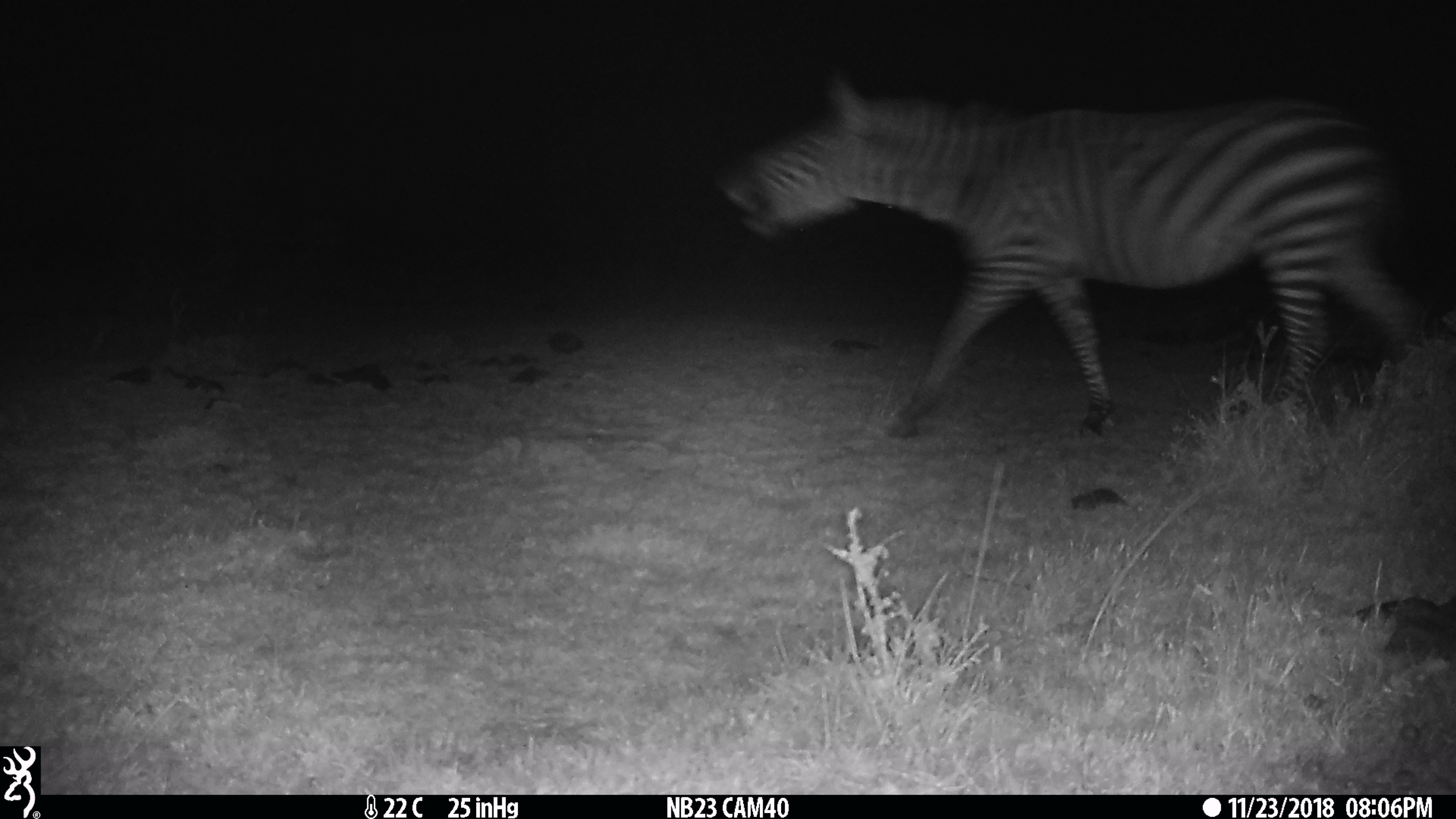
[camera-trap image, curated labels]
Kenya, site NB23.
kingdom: Animalia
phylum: Chordata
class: Mammalia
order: Perissodactyla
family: Equidae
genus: Equus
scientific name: Equus quagga burchellii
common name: burchell's zebra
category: zebra